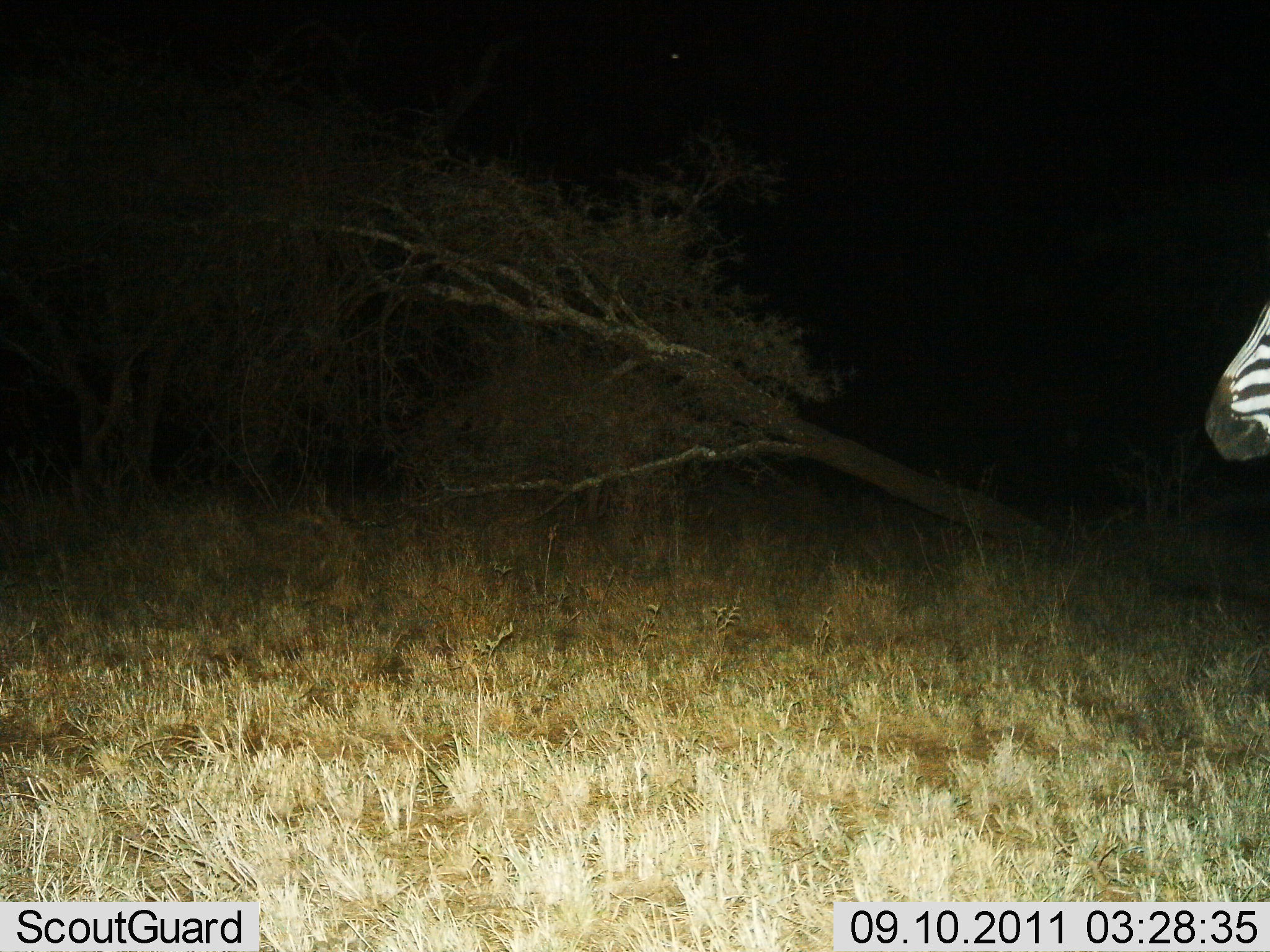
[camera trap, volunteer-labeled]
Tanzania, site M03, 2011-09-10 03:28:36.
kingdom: Animalia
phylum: Chordata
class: Mammalia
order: Perissodactyla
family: Equidae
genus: Equus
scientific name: Equus quagga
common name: plains zebra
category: zebra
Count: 1.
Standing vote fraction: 91%.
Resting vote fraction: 0%.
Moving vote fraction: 9%.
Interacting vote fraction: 0%.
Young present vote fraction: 0%.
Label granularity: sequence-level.